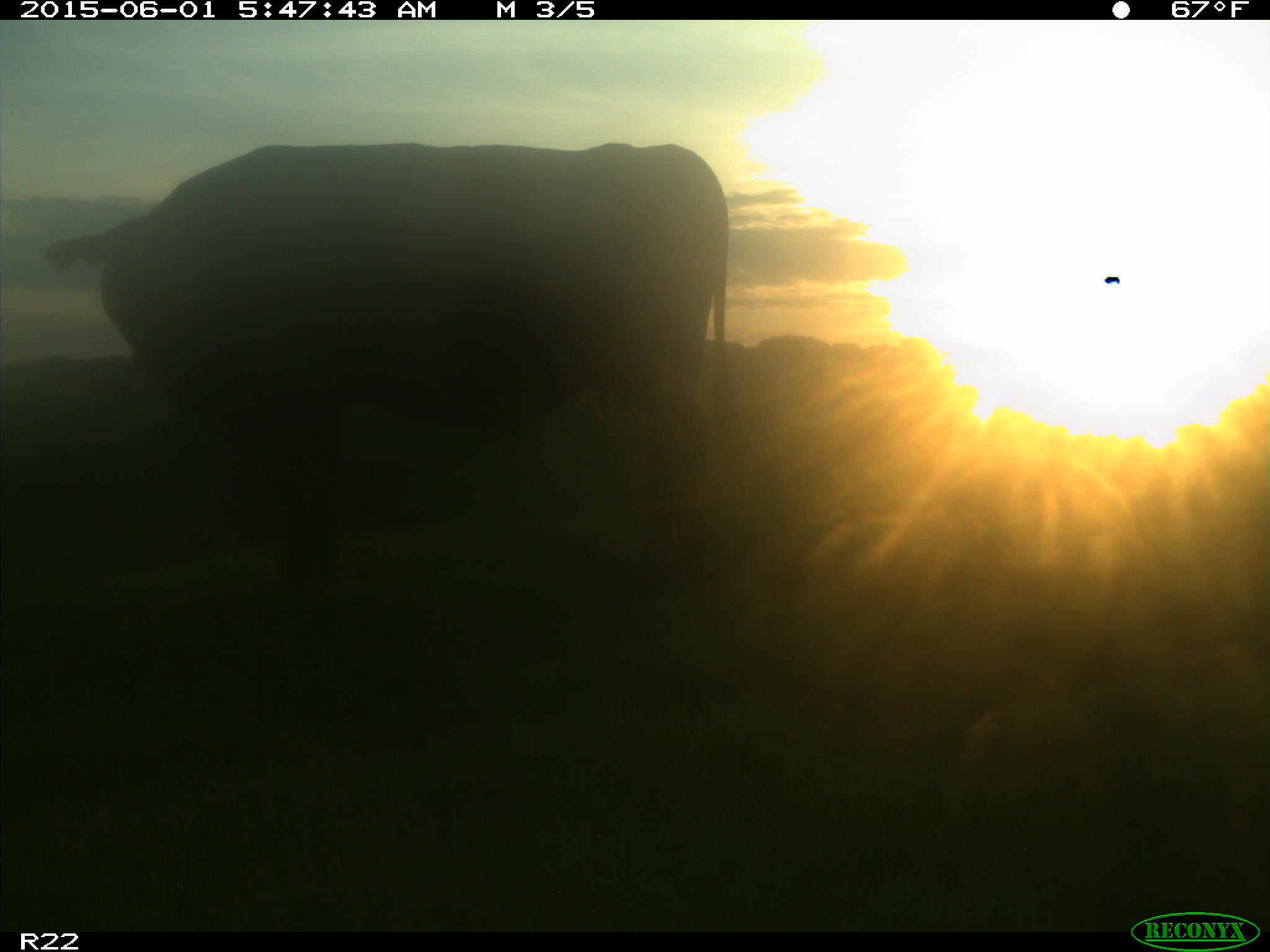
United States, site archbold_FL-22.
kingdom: Animalia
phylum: Chordata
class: Mammalia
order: Artiodactyla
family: Bovidae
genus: Bos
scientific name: Bos taurus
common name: domestic cow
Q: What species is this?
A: Bos taurus (domestic cow).